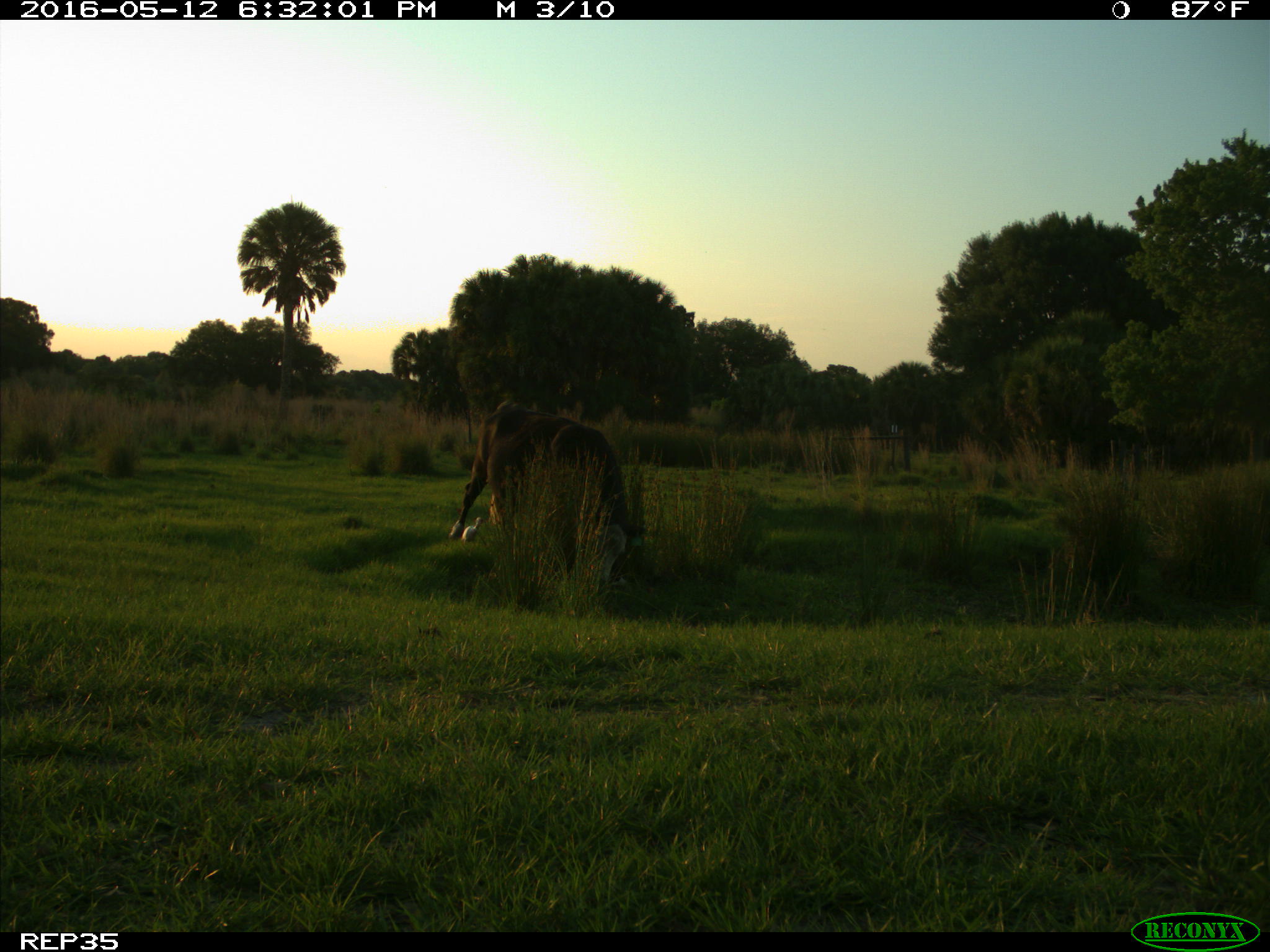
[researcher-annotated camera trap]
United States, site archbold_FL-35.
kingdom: Animalia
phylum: Chordata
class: Mammalia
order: Artiodactyla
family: Bovidae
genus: Bos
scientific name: Bos taurus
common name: domestic cow